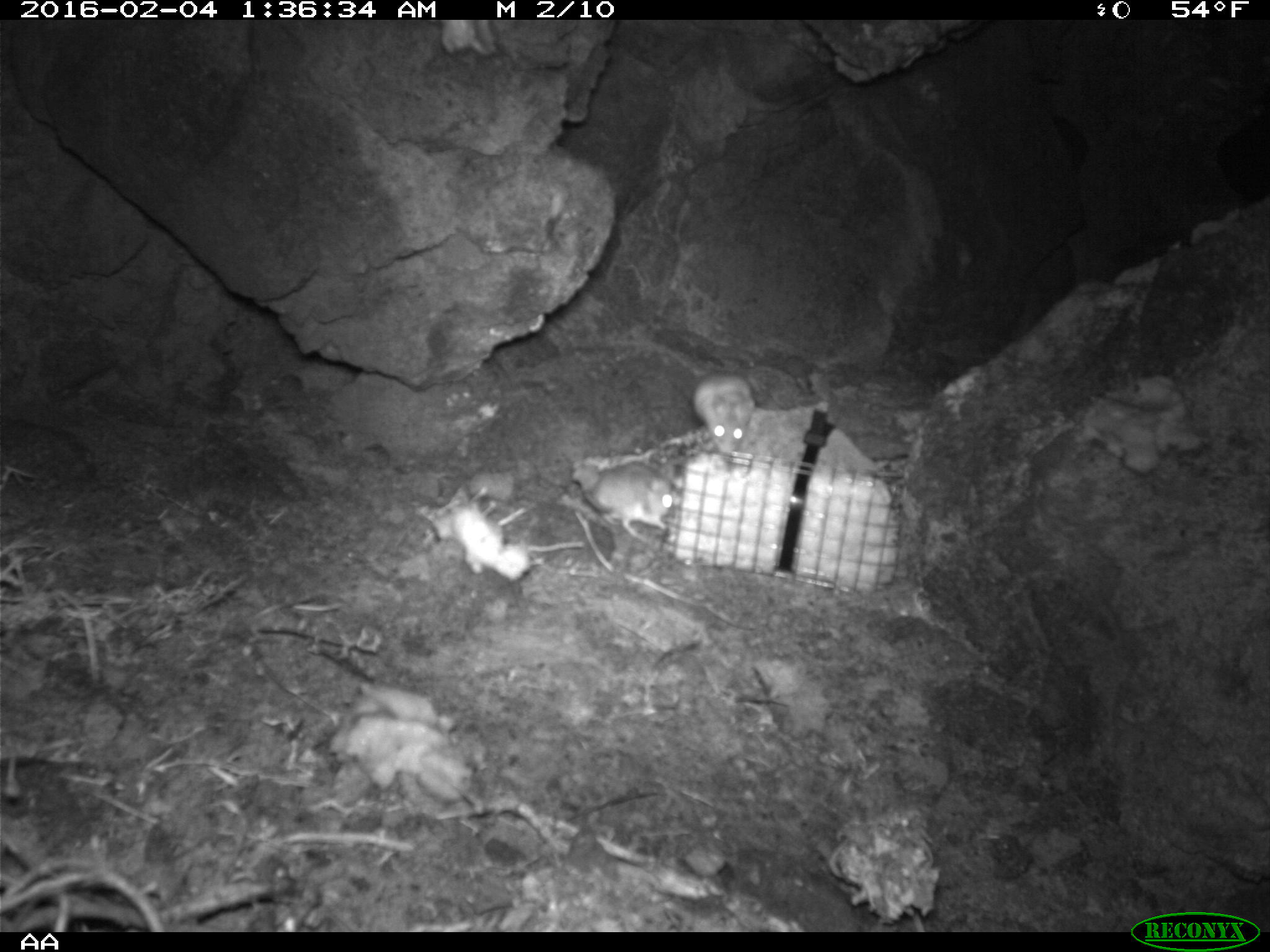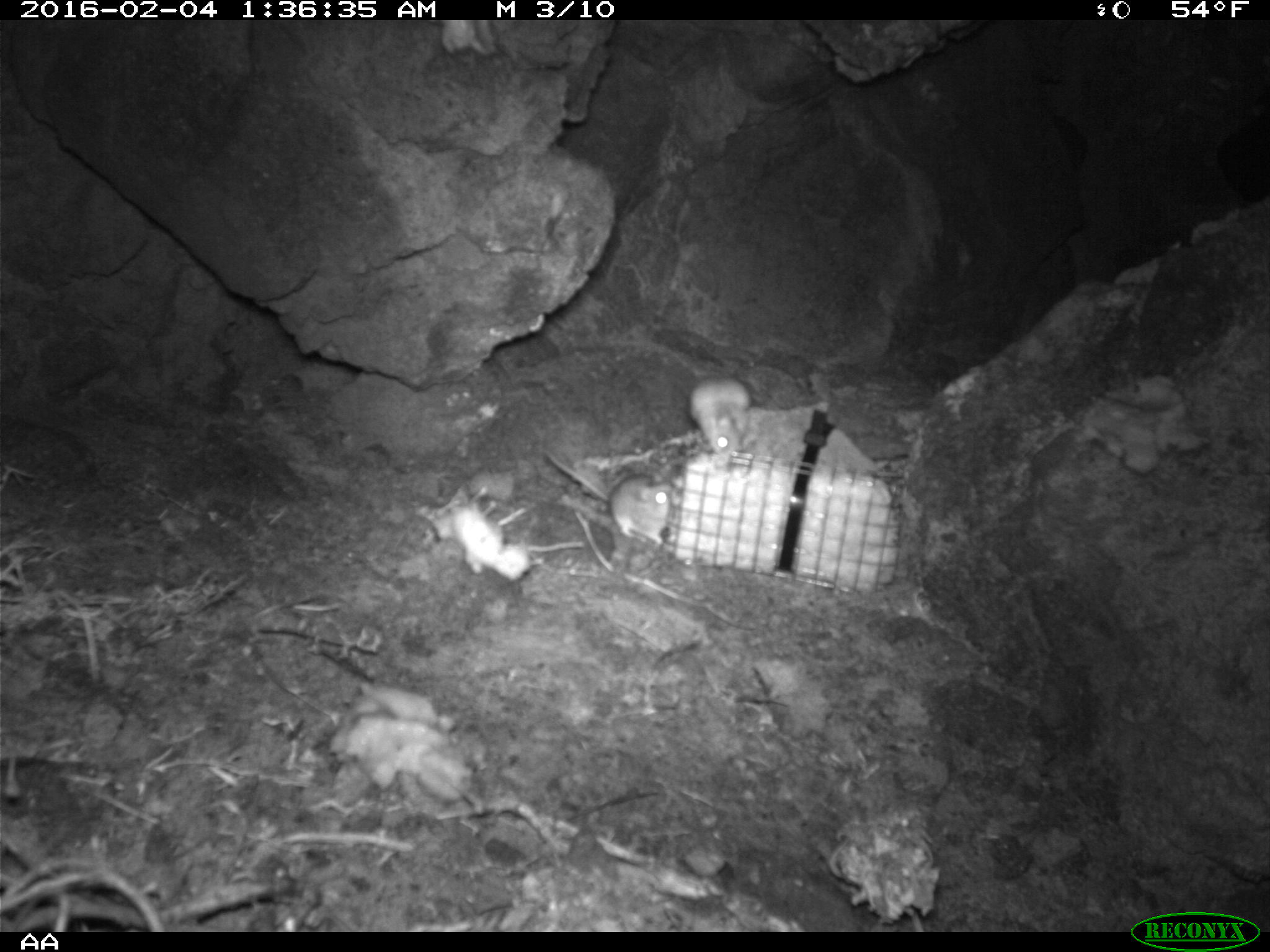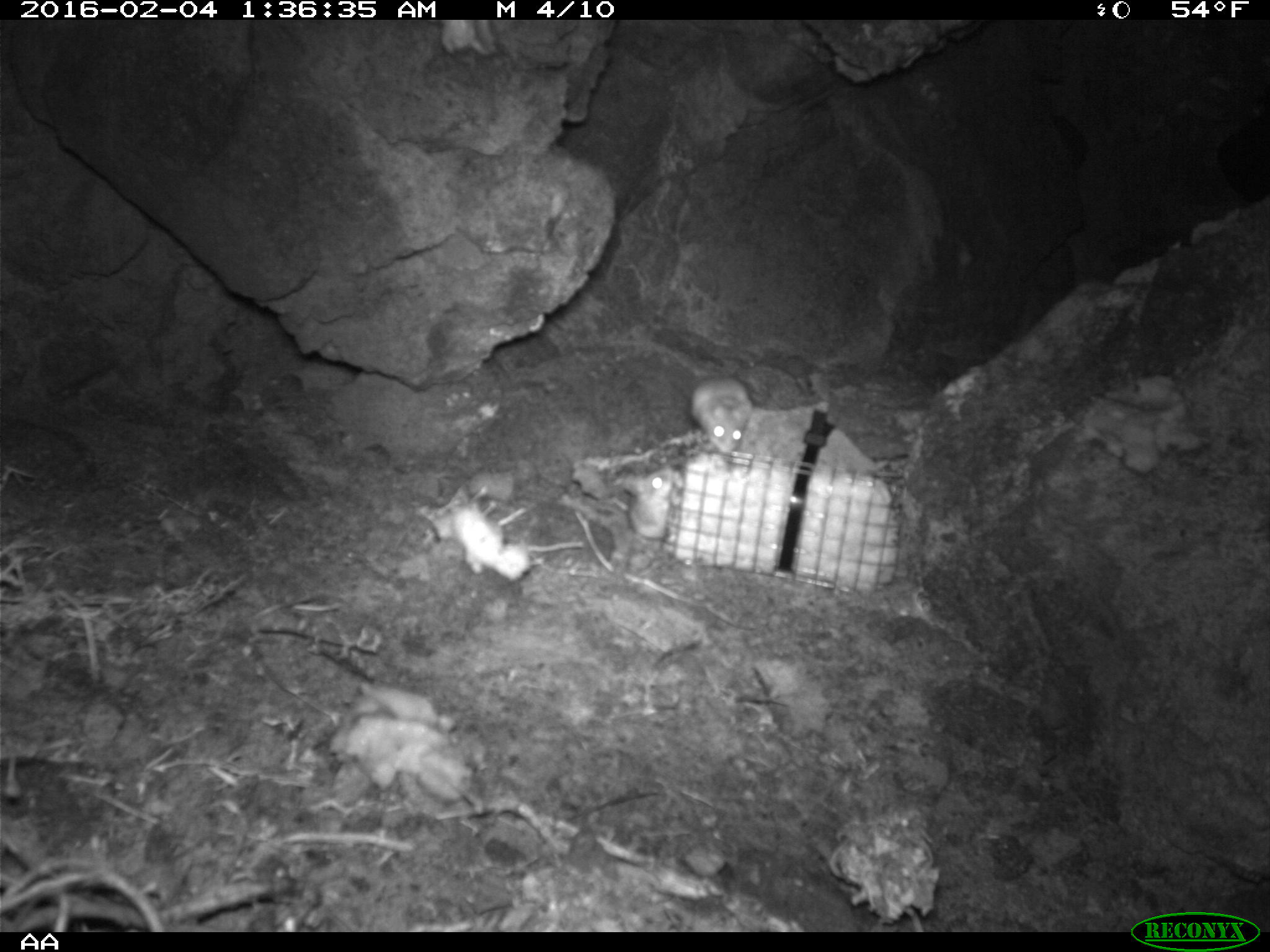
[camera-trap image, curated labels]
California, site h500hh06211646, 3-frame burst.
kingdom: Animalia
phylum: Chordata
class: Mammalia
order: Rodentia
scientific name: Rodentia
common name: rodent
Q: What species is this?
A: Rodent (Rodentia).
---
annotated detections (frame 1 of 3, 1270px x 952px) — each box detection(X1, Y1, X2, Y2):
rodent: detection(586, 461, 677, 541); detection(691, 371, 756, 454)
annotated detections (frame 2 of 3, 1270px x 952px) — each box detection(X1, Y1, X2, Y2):
rodent: detection(578, 339, 752, 458); detection(544, 452, 675, 545)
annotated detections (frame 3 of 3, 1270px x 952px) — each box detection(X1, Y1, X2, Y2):
rodent: detection(686, 377, 753, 452); detection(611, 467, 676, 542)